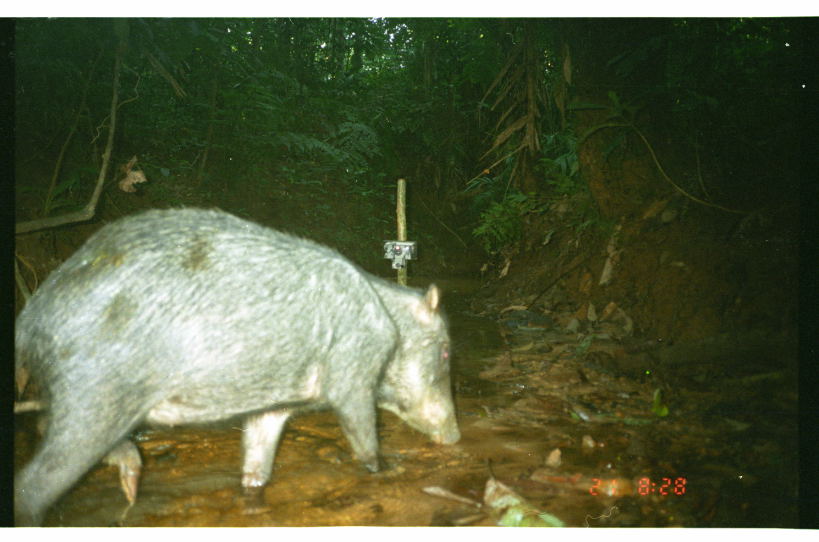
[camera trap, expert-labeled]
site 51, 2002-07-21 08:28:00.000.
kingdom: Animalia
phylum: Chordata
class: Mammalia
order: Artiodactyla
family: Tayassuidae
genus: Tayassu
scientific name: Tayassu pecari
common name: white-lipped peccary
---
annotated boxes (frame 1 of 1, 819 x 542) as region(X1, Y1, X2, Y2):
tayassu pecari: region(14, 201, 463, 527)